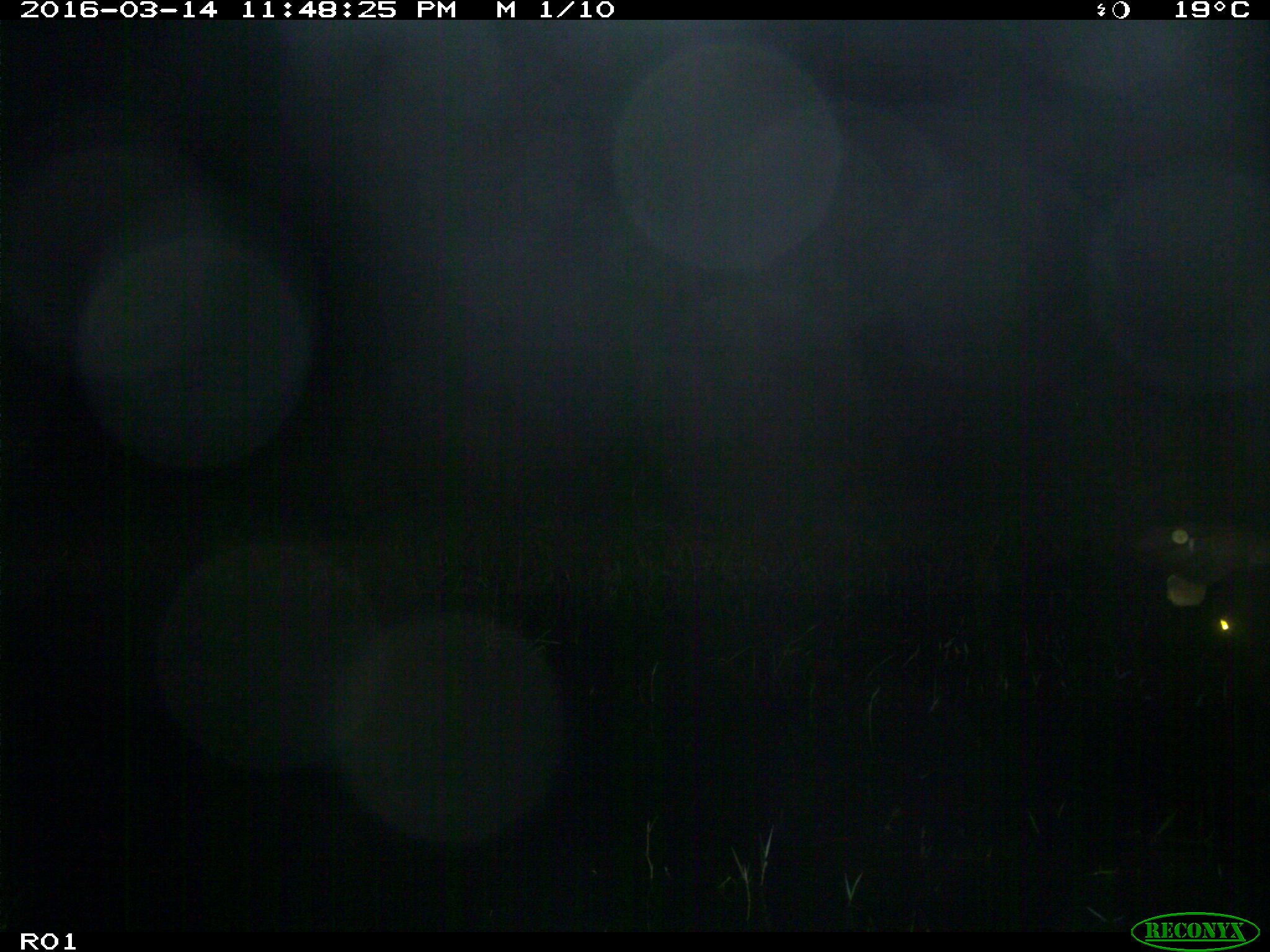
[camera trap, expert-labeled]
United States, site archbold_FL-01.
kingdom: Animalia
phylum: Chordata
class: Mammalia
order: Artiodactyla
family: Bovidae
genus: Bos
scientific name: Bos taurus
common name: domestic cow